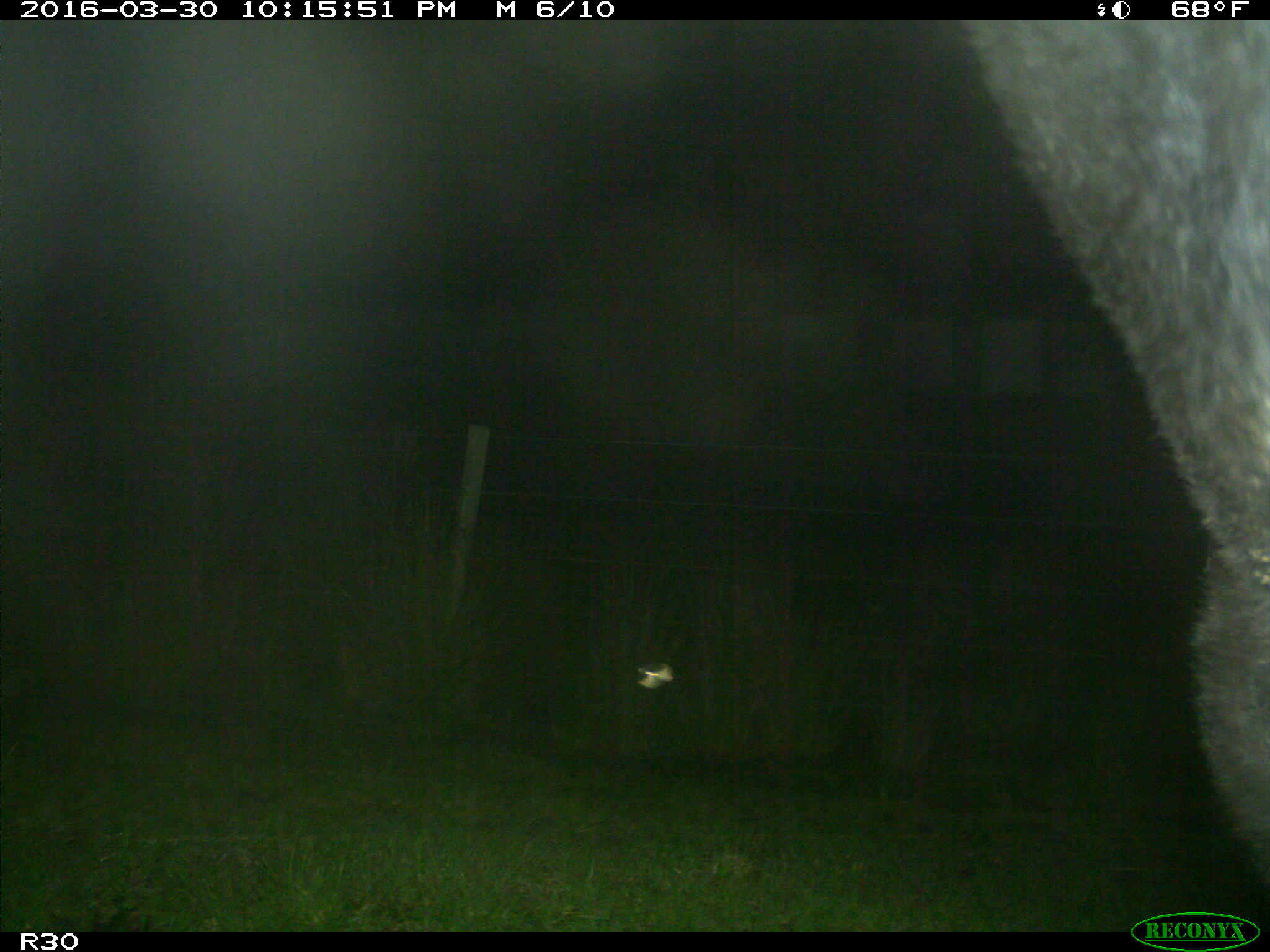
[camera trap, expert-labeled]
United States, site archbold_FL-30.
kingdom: Animalia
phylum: Chordata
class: Mammalia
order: Artiodactyla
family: Bovidae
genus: Bos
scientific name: Bos taurus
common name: domestic cow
Bos taurus (domestic cow).